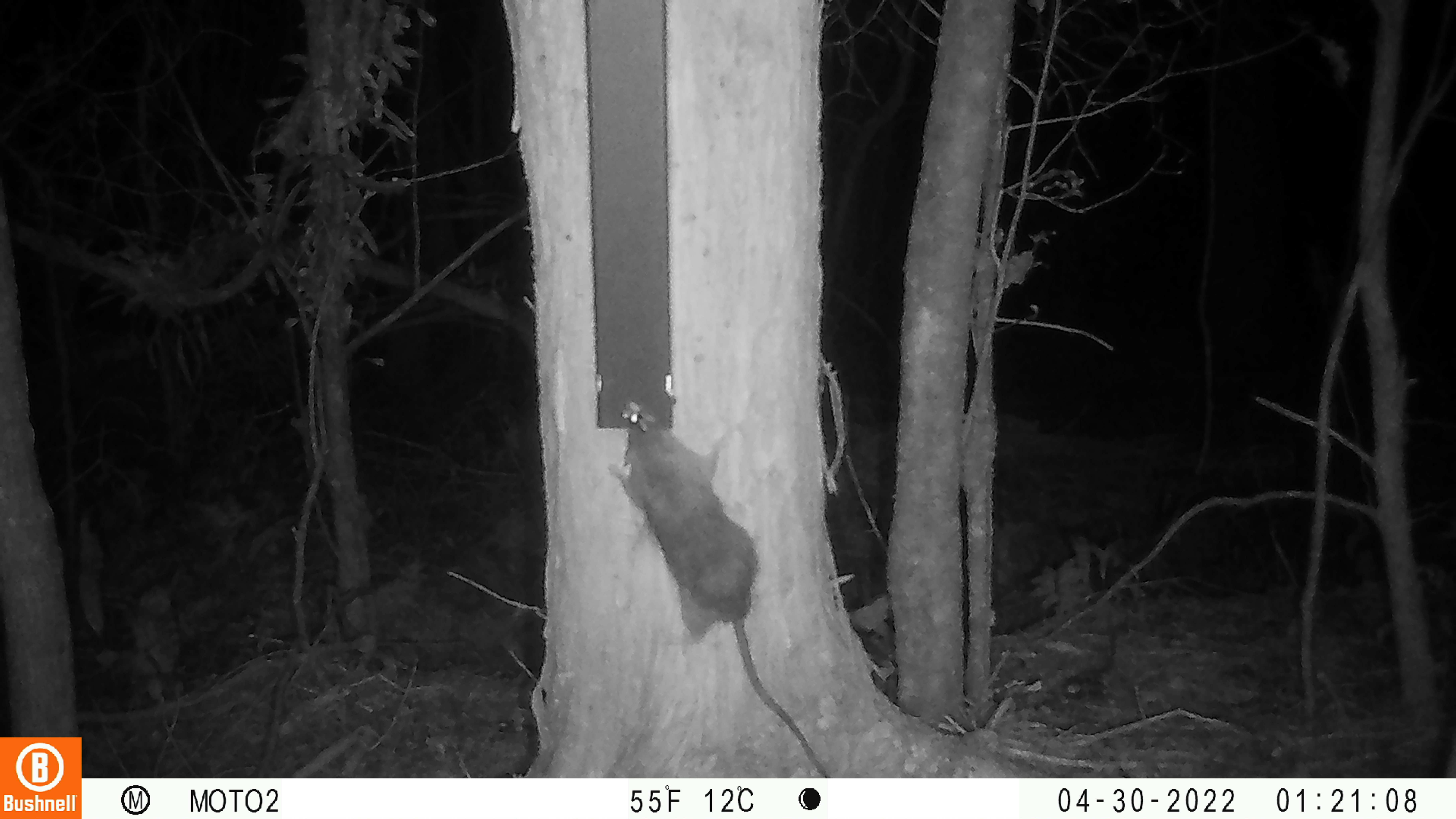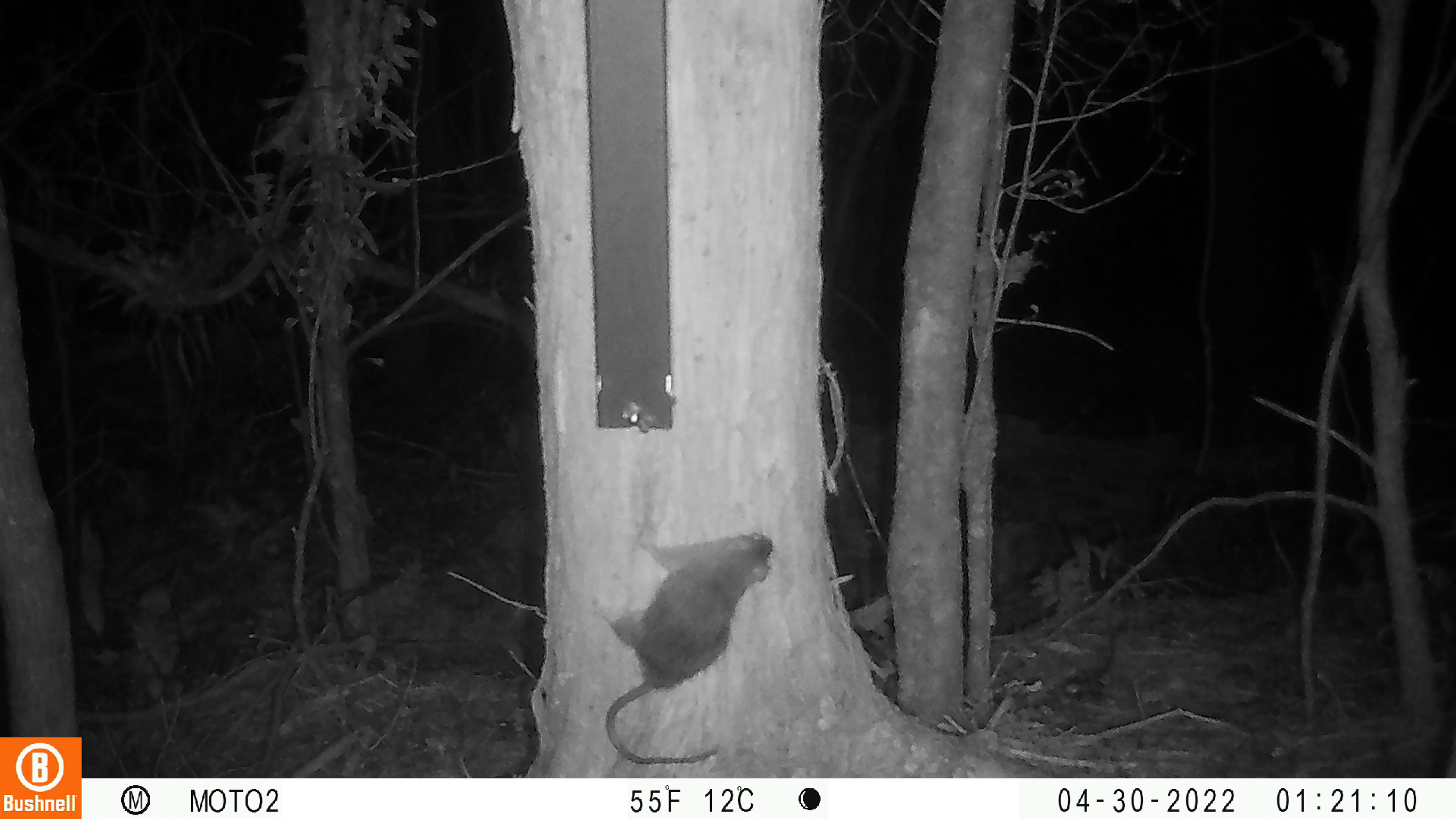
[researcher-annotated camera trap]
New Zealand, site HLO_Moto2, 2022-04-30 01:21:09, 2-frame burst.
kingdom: Animalia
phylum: Chordata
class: Mammalia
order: Rodentia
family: Muridae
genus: Rattus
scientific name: Rattus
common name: rat